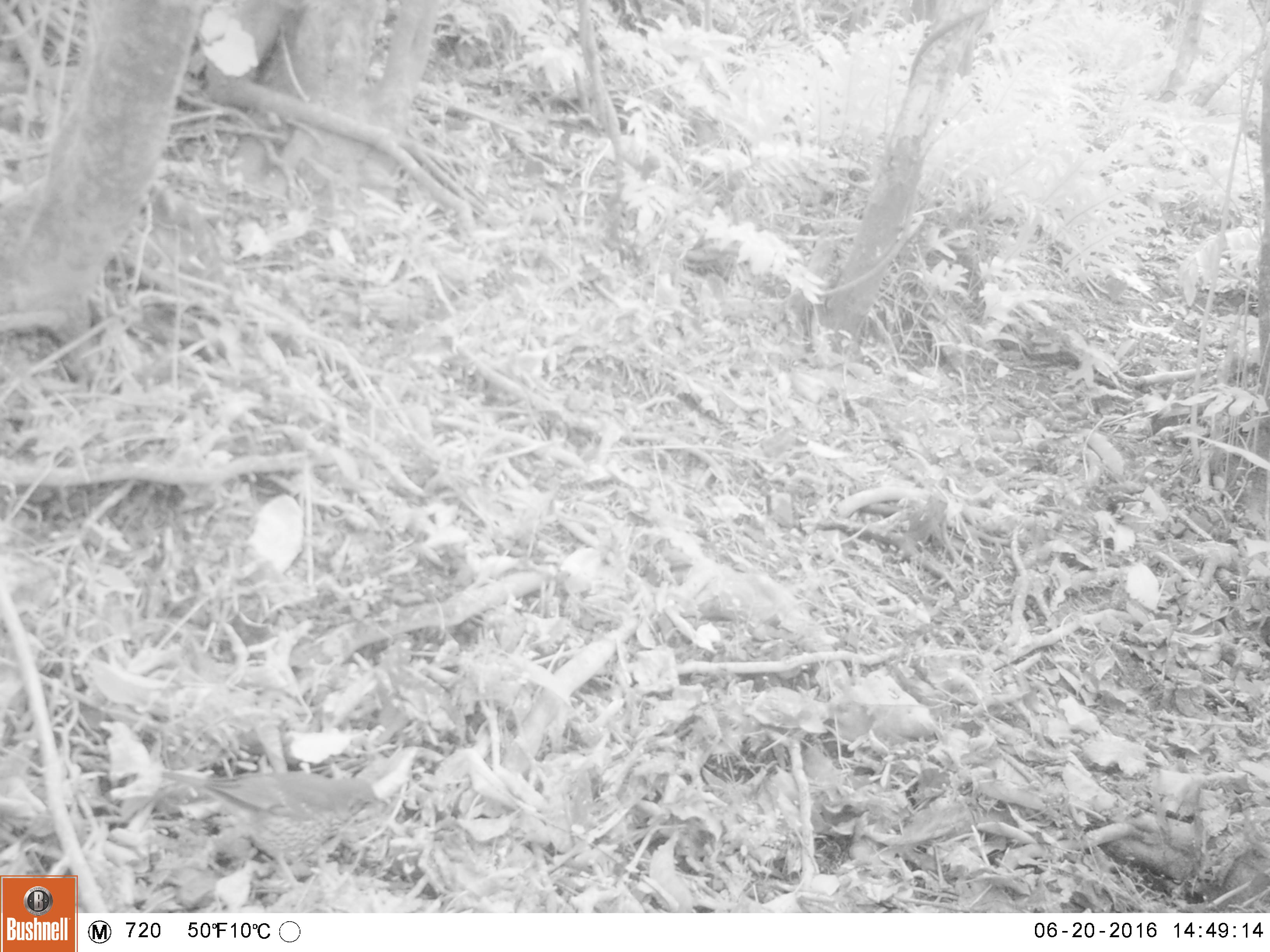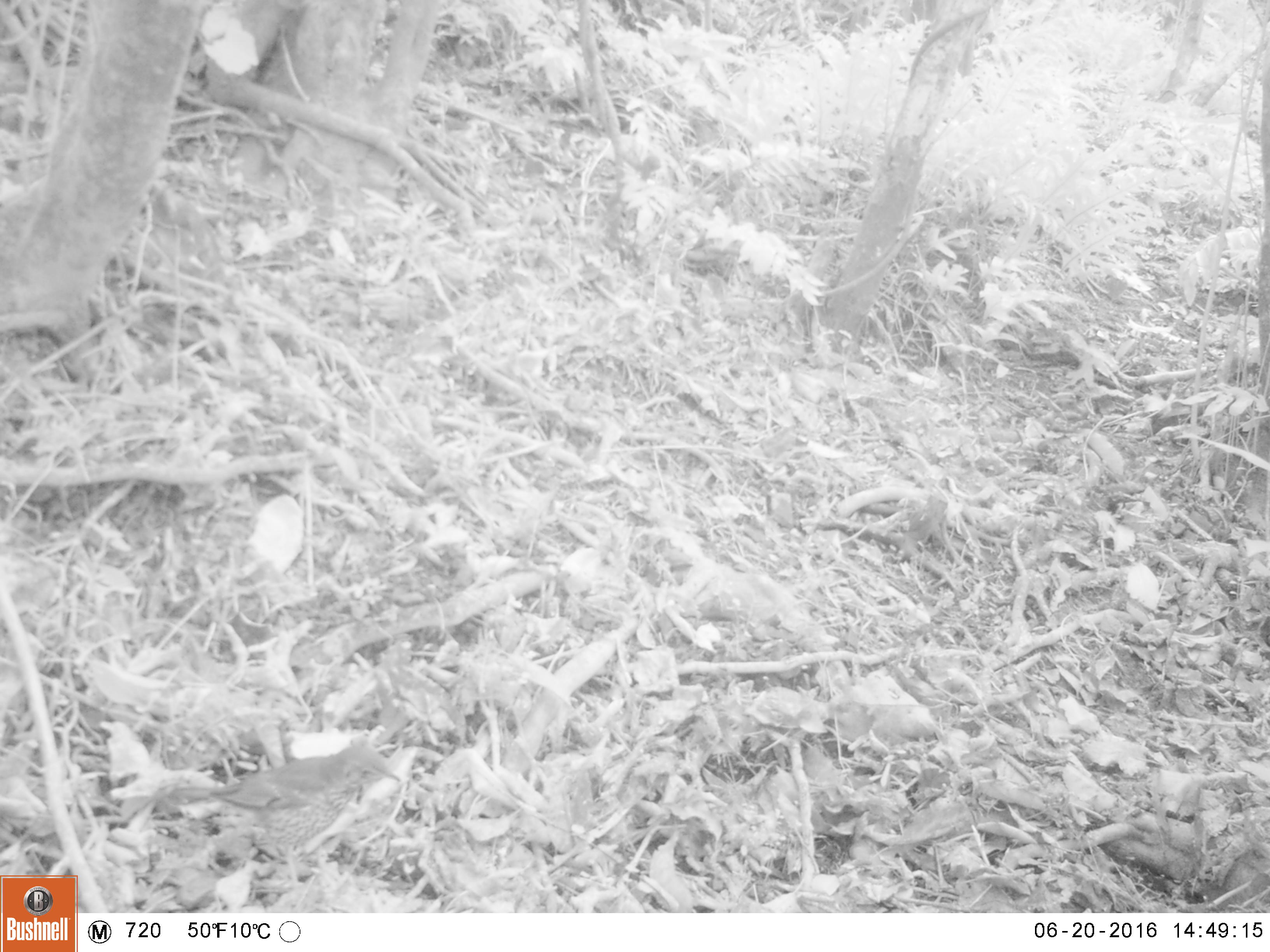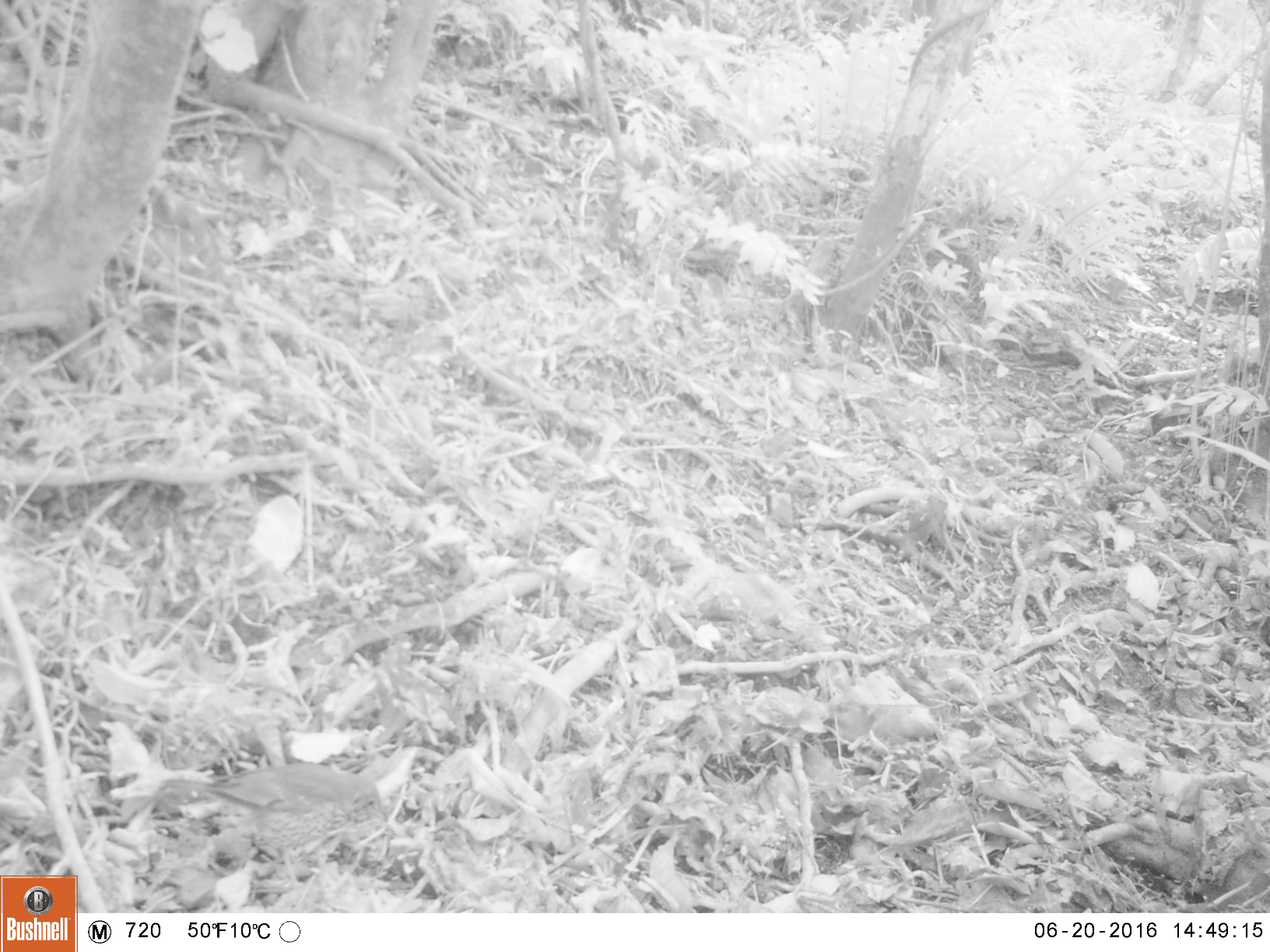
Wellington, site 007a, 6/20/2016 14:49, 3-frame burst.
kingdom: Animalia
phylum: Chordata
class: Aves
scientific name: Aves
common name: bird